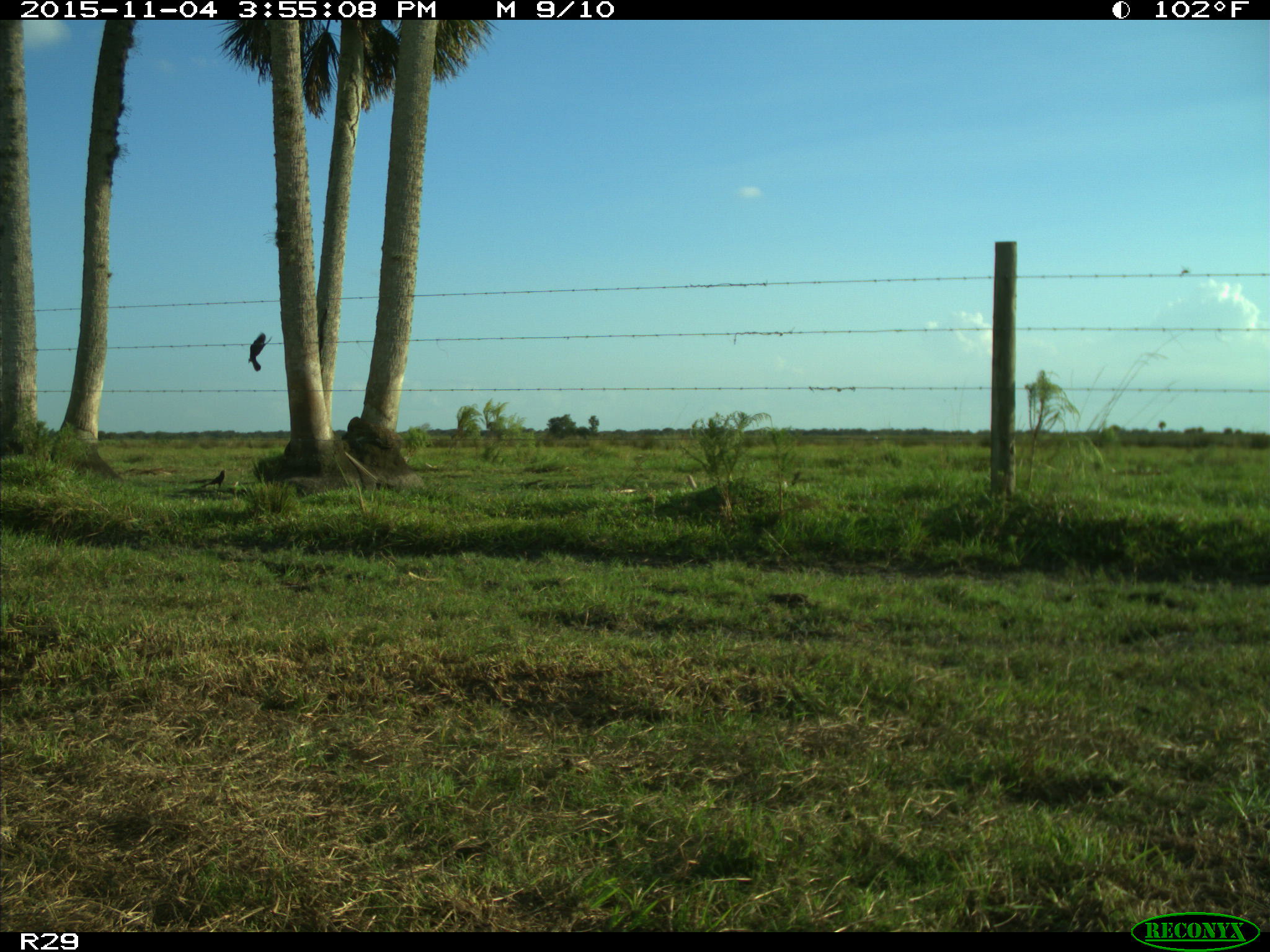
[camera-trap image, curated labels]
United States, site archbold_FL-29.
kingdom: Animalia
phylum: Chordata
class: Aves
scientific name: Aves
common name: birds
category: unidentified bird